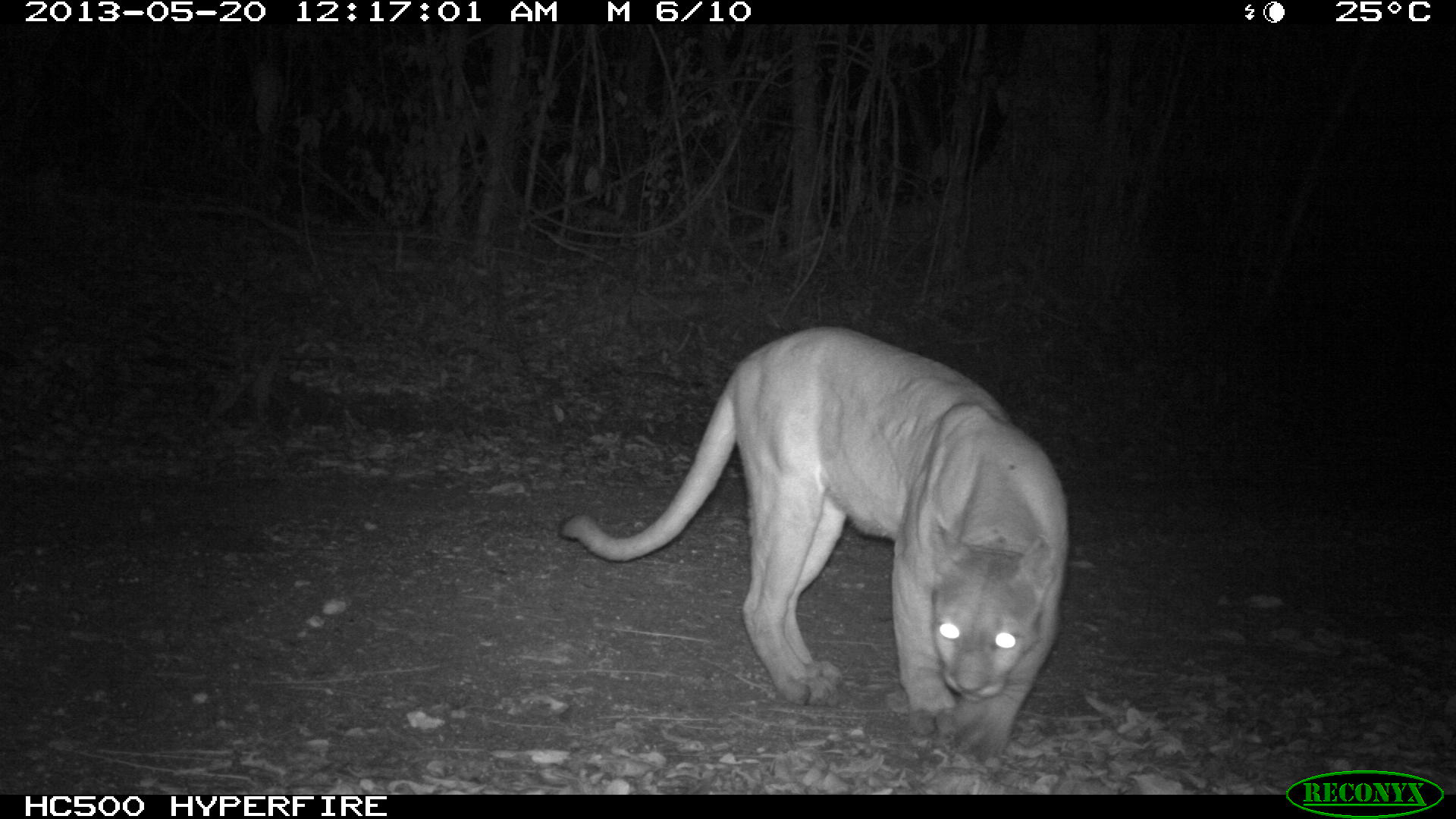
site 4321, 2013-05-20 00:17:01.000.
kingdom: Animalia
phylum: Chordata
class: Mammalia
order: Carnivora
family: Felidae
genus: Puma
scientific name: Puma concolor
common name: mountain lion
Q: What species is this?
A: Puma concolor (mountain lion).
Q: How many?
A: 1.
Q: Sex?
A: Male.